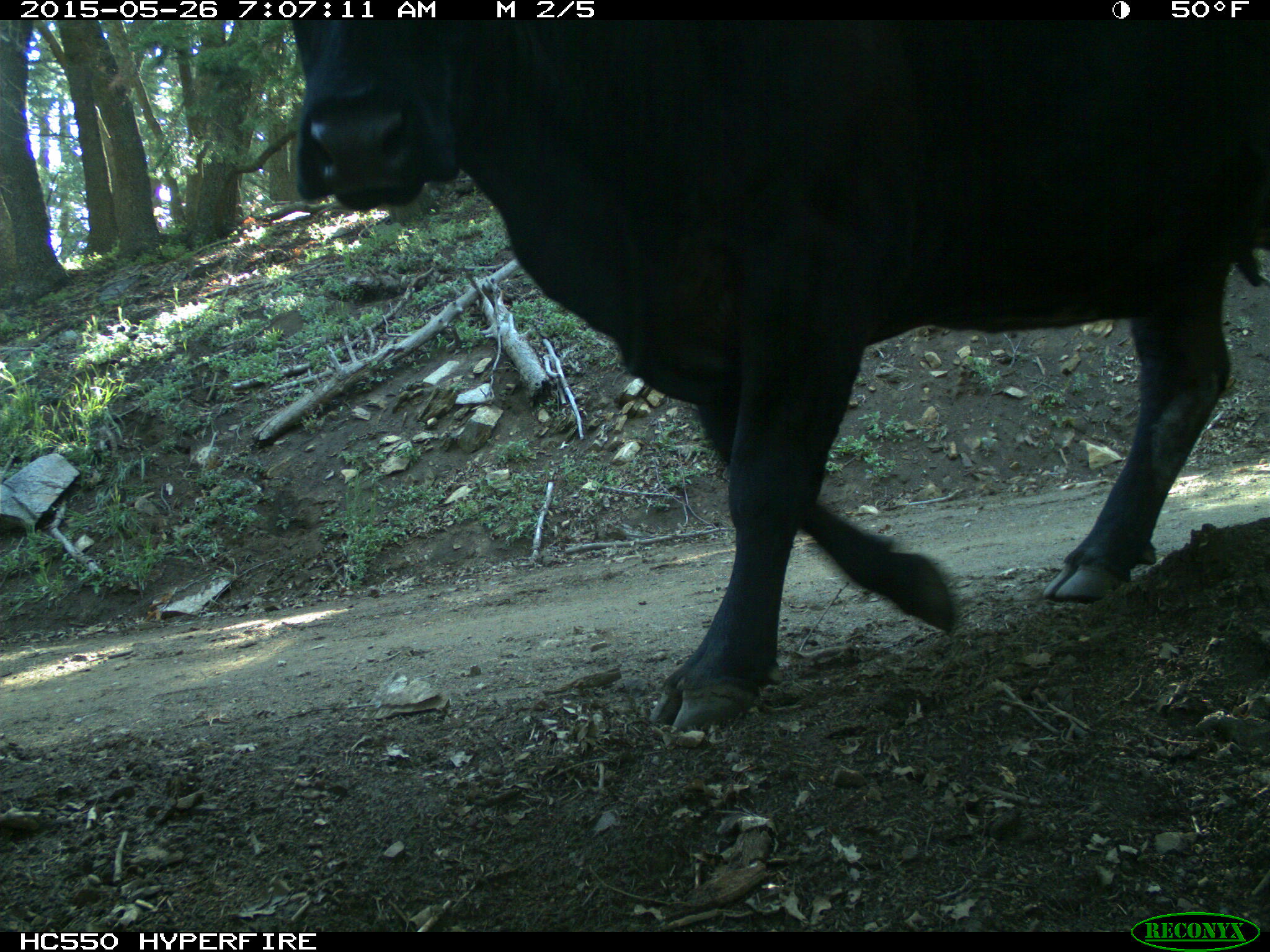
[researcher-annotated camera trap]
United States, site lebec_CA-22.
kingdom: Animalia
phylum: Chordata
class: Mammalia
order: Artiodactyla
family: Bovidae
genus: Bos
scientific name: Bos taurus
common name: domestic cow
Bos taurus (domestic cow).